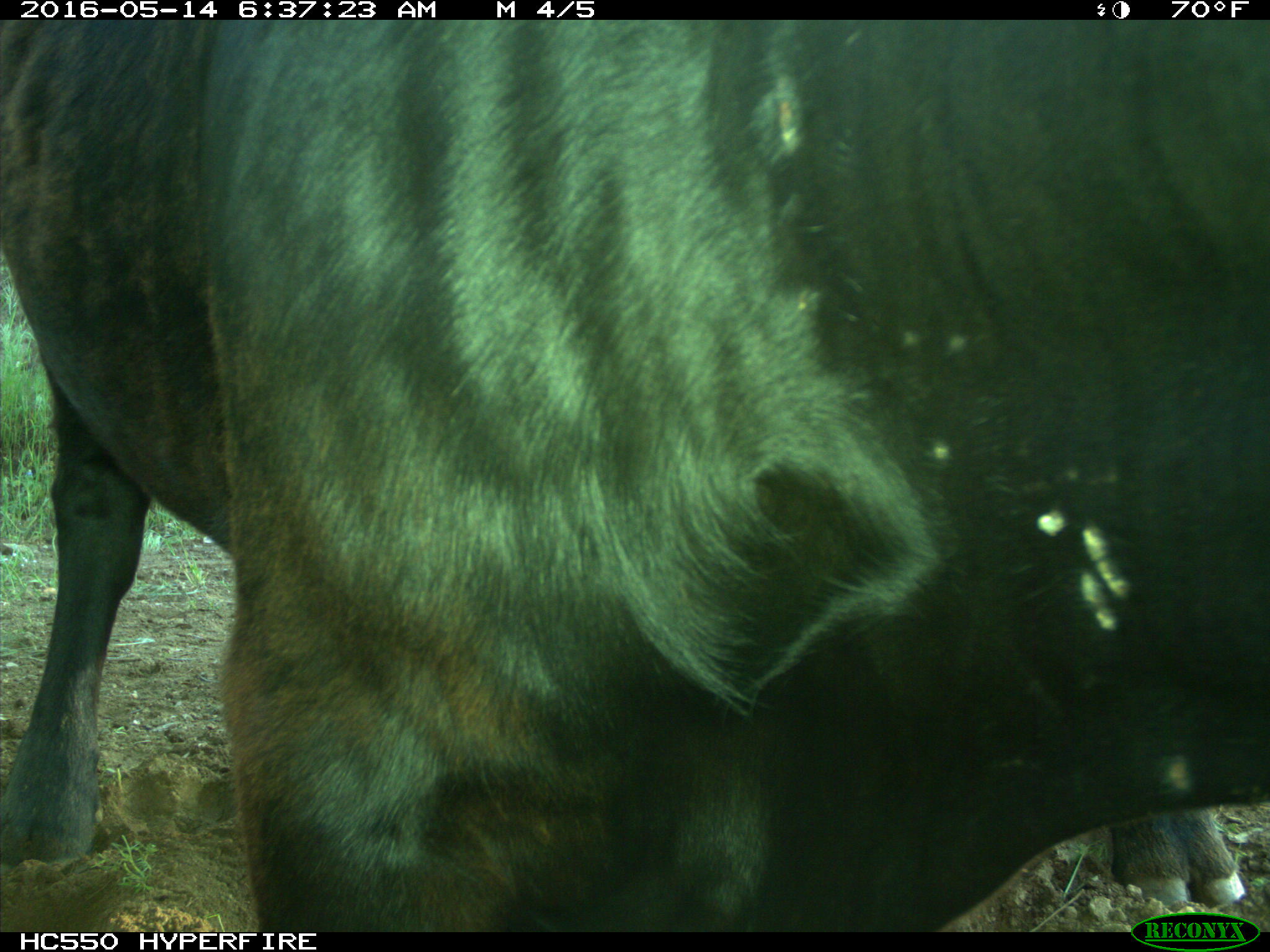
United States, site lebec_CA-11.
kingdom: Animalia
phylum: Chordata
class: Mammalia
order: Artiodactyla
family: Bovidae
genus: Bos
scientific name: Bos taurus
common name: domestic cow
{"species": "Bos taurus (domestic cow)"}